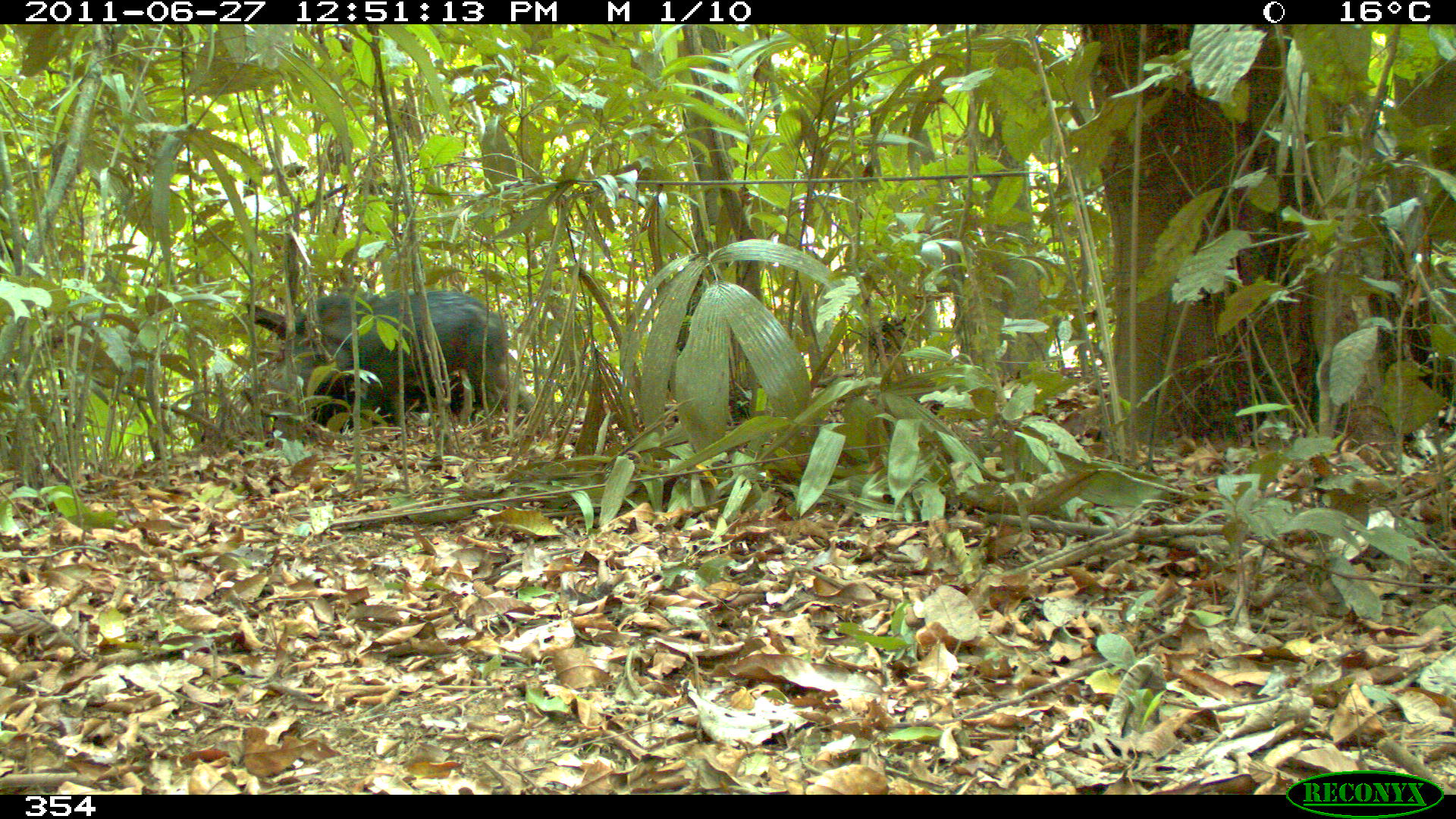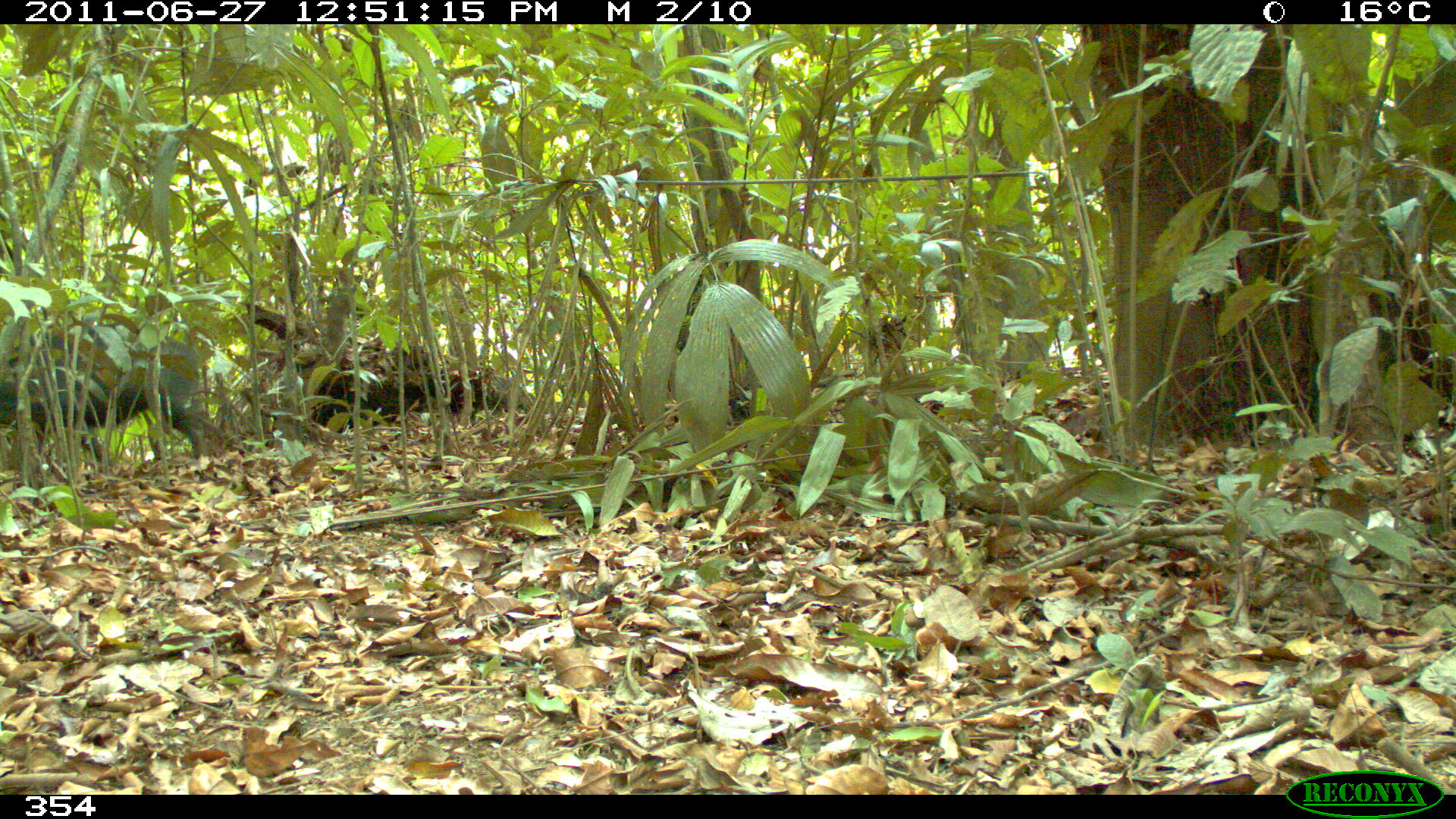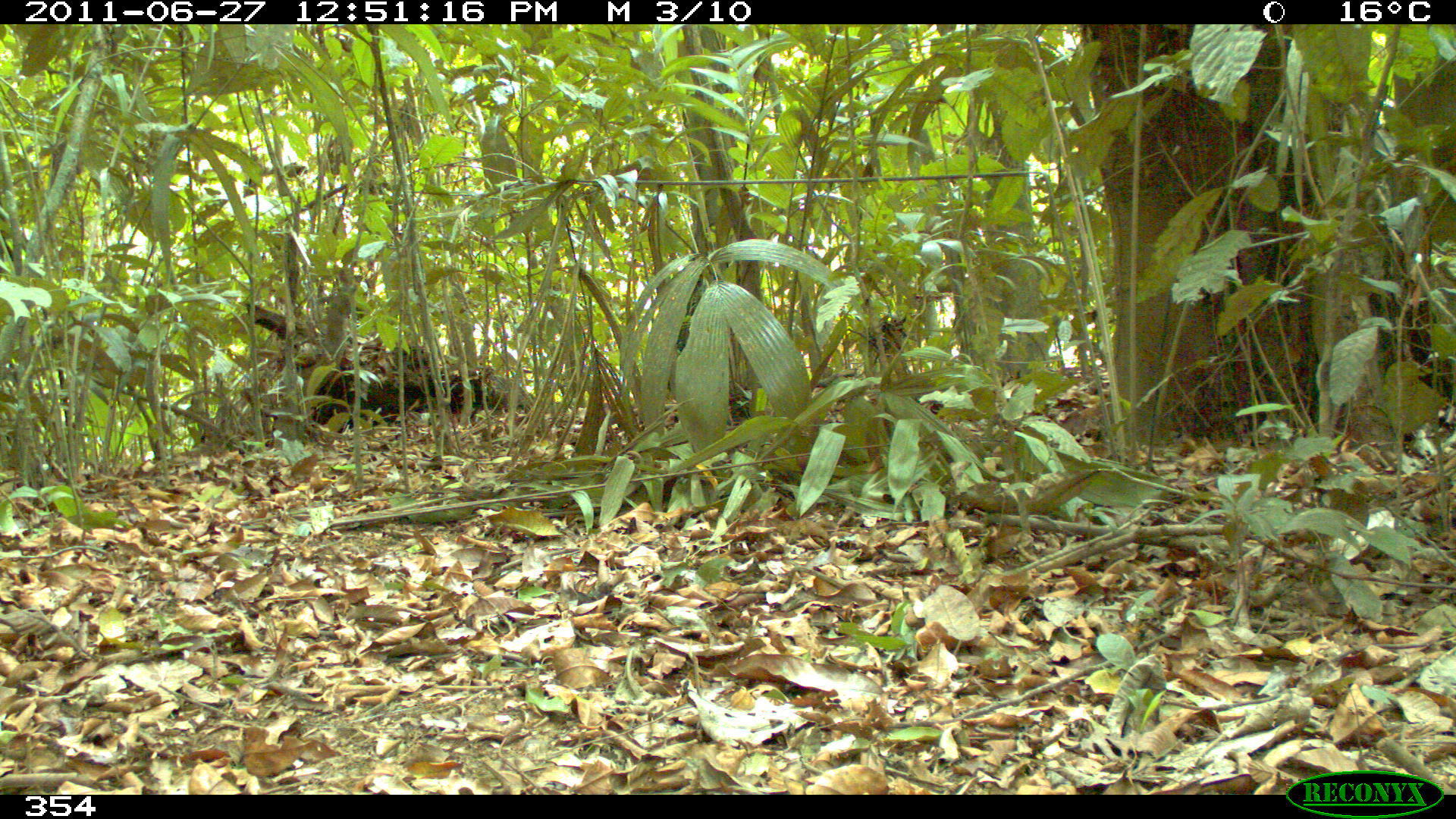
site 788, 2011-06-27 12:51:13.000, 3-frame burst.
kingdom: Animalia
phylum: Chordata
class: Mammalia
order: Artiodactyla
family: Tayassuidae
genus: Tayassu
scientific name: Tayassu pecari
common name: white-lipped peccary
Tayassu pecari (white-lipped peccary).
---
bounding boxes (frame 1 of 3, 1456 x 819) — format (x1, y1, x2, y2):
tayassu pecari: (284, 290, 536, 432)